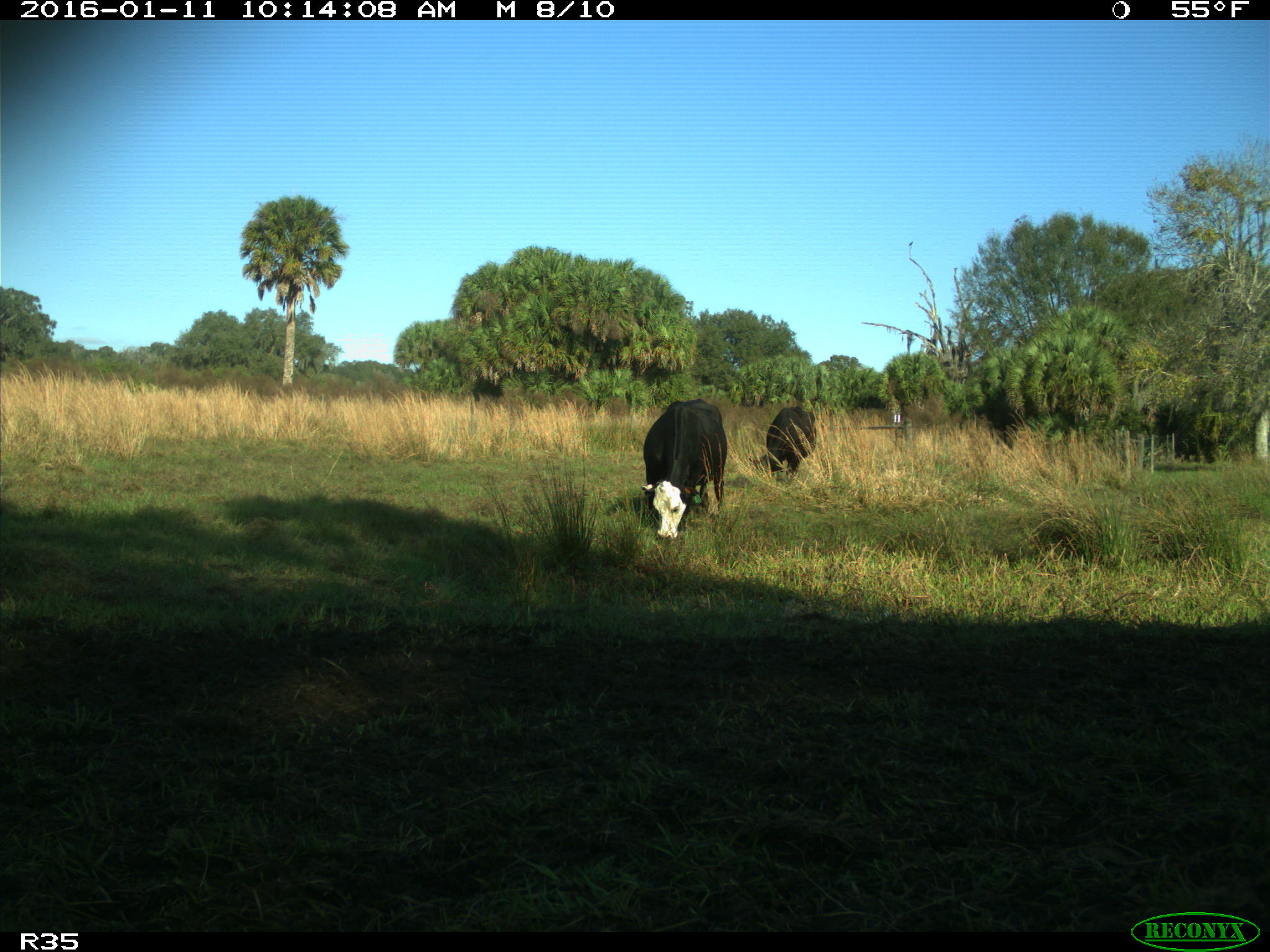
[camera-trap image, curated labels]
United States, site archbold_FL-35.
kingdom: Animalia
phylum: Chordata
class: Mammalia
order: Artiodactyla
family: Bovidae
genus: Bos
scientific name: Bos taurus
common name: domestic cow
Bos taurus (domestic cow).